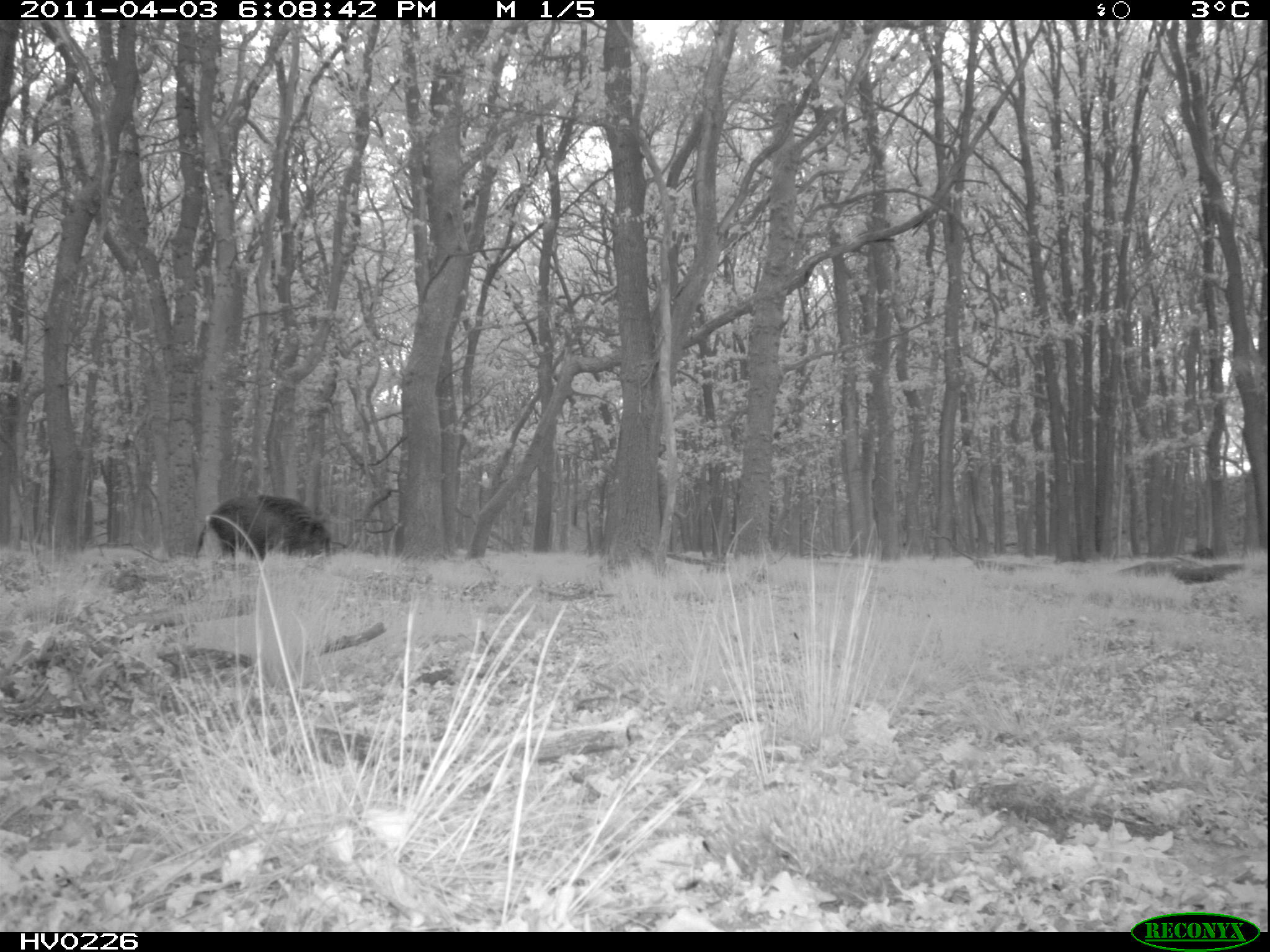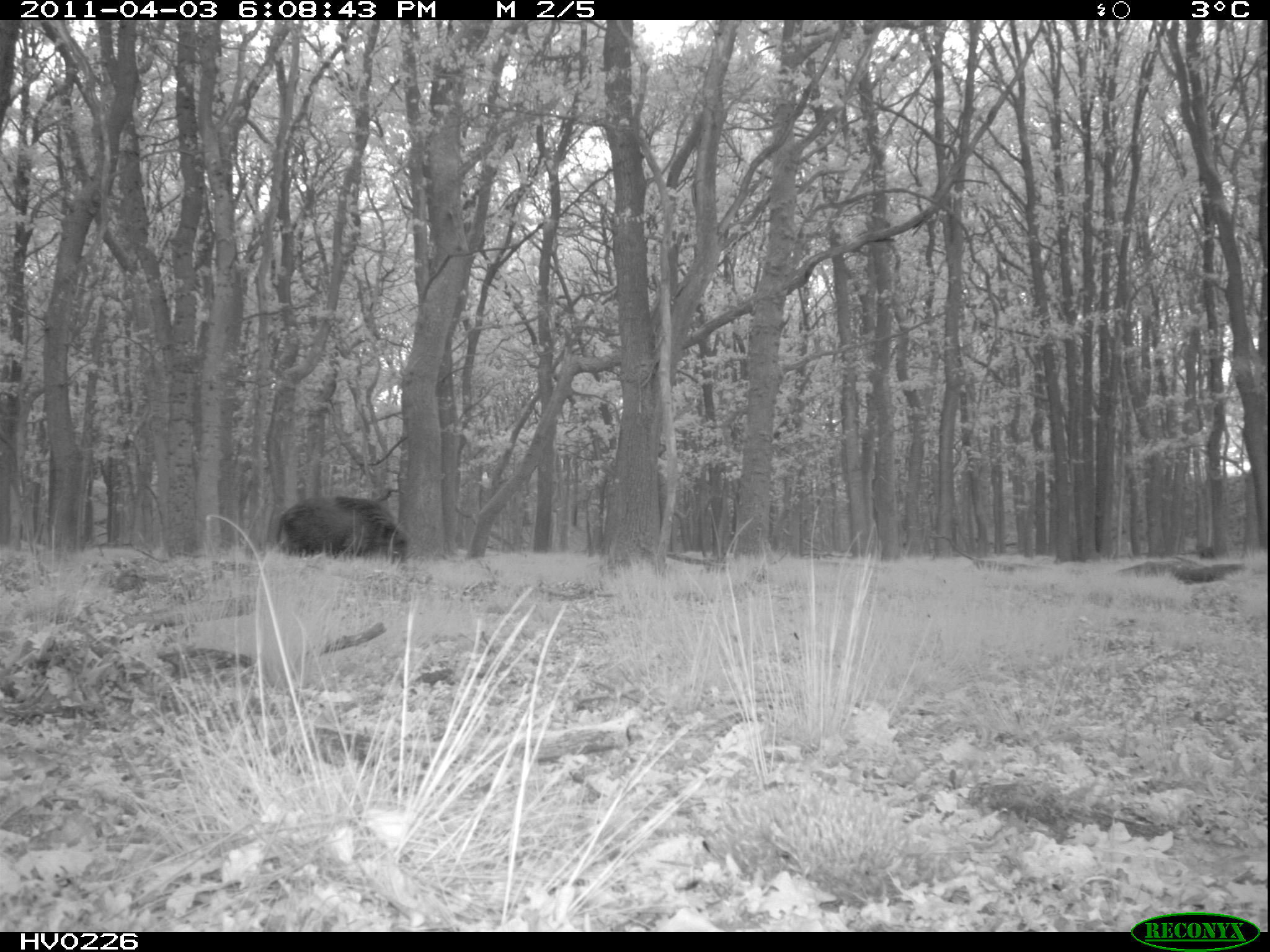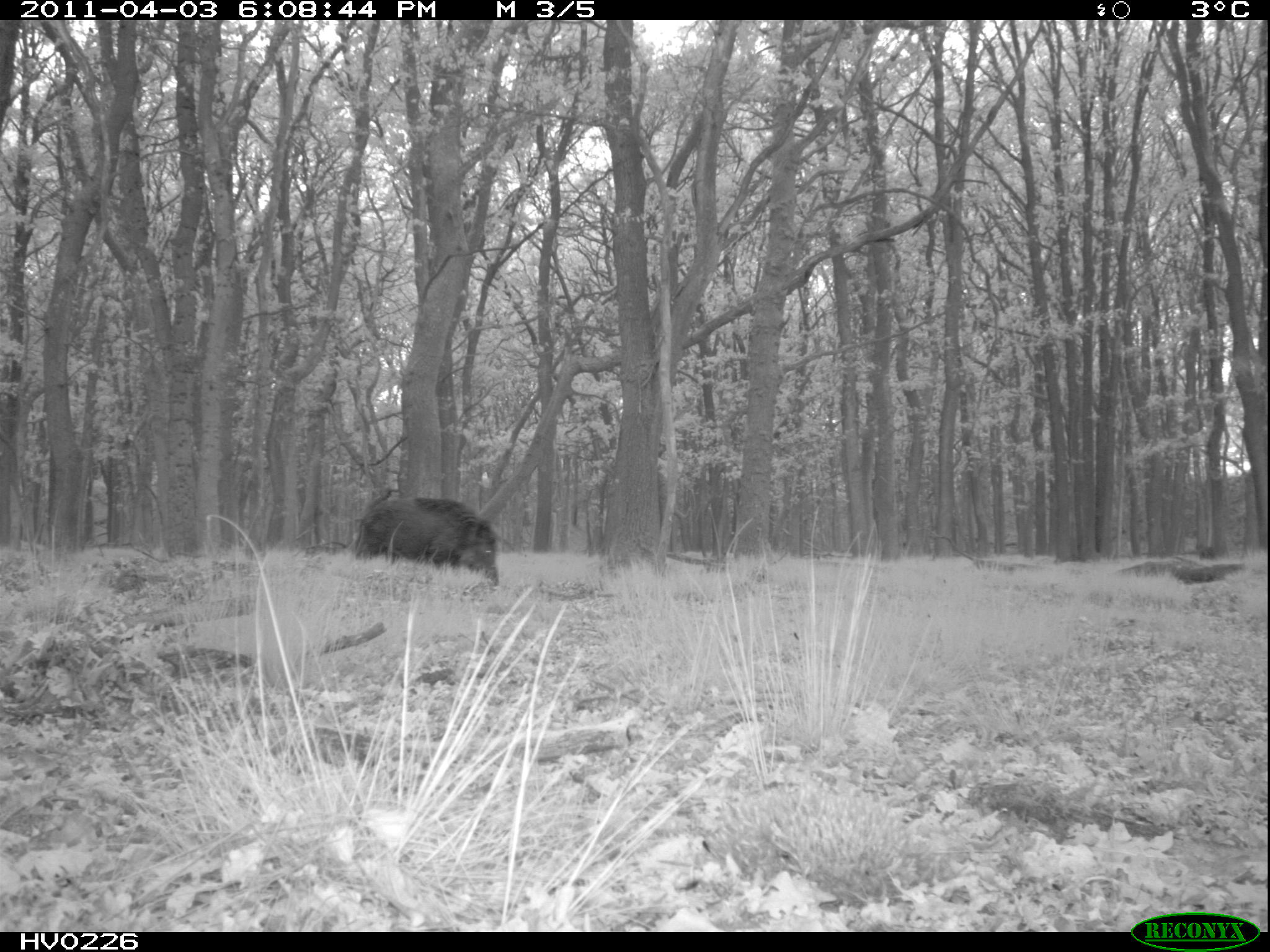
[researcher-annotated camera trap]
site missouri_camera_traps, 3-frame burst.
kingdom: Animalia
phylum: Chordata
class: Mammalia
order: Artiodactyla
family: Suidae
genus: Sus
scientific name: Sus scrofa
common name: wild boar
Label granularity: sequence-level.